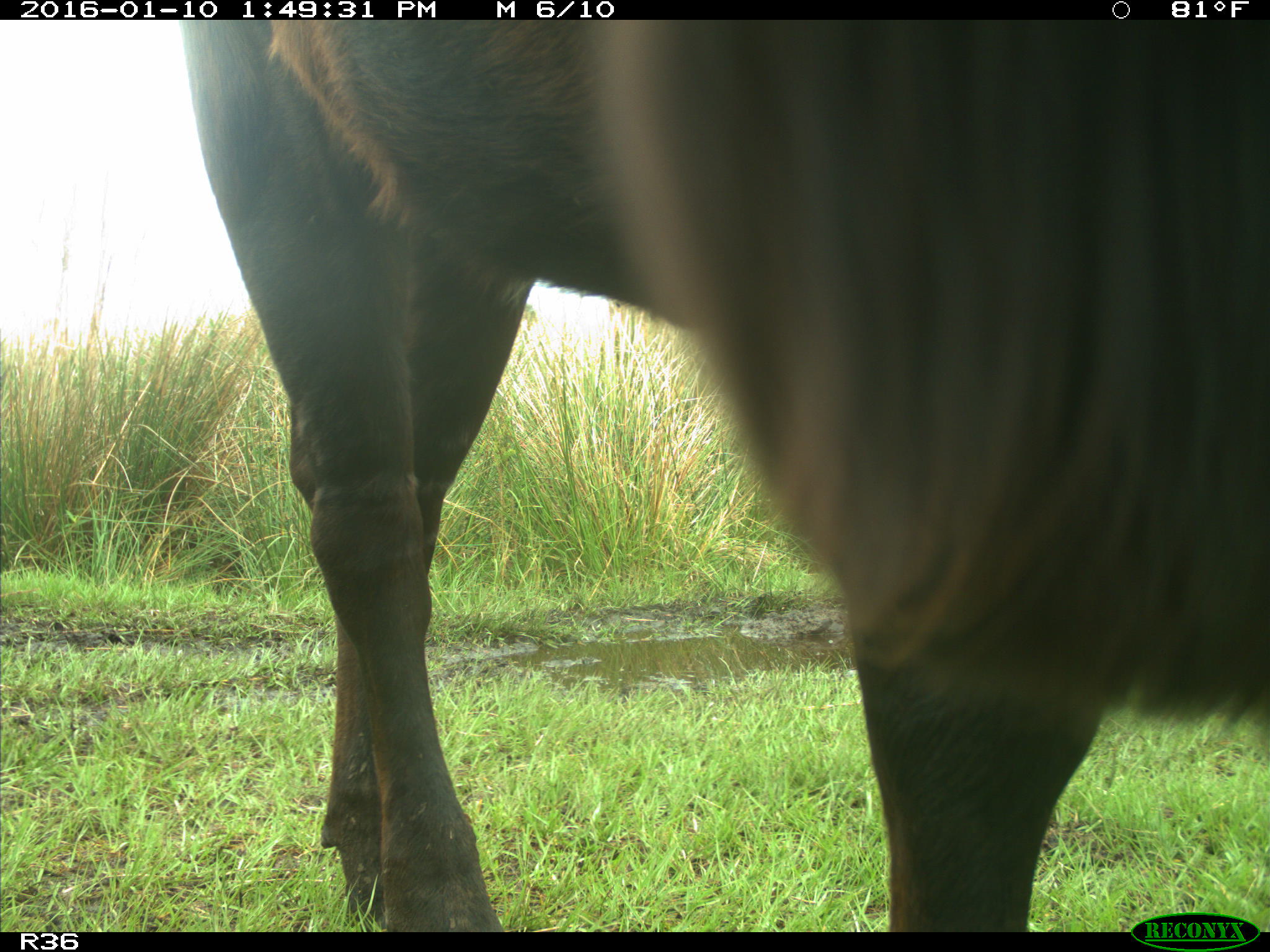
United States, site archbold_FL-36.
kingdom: Animalia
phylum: Chordata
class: Mammalia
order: Artiodactyla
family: Bovidae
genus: Bos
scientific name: Bos taurus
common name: domestic cow